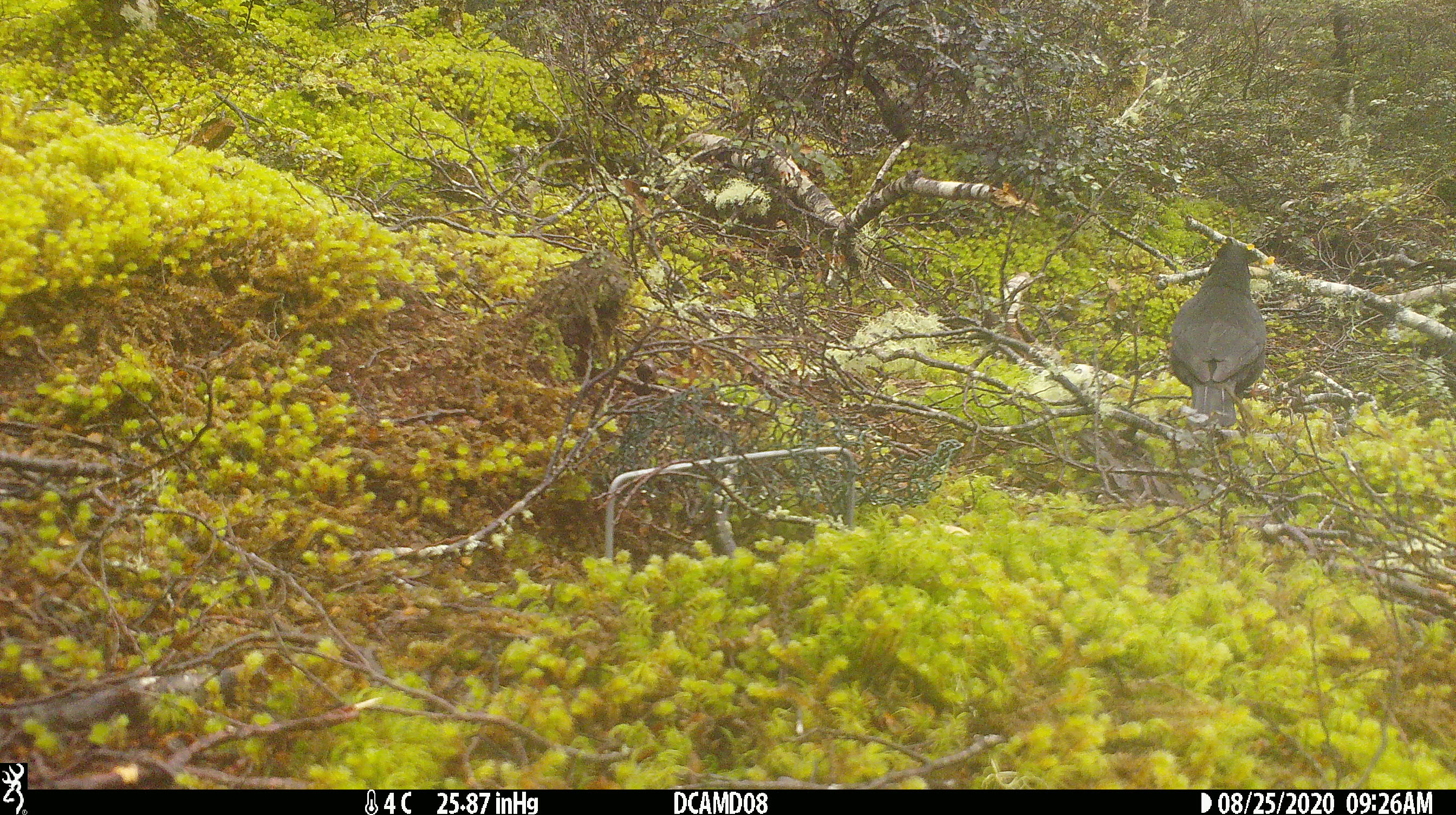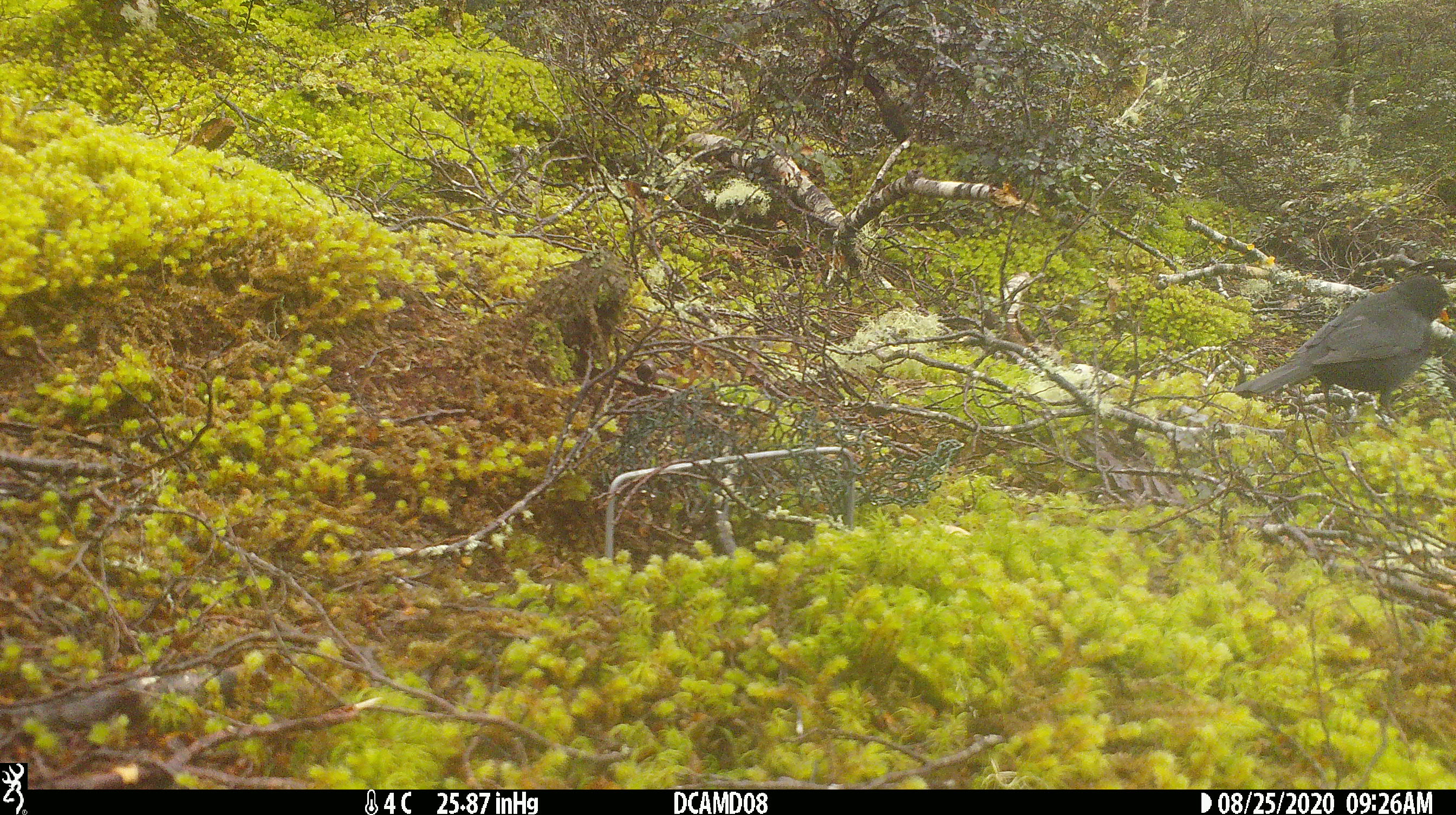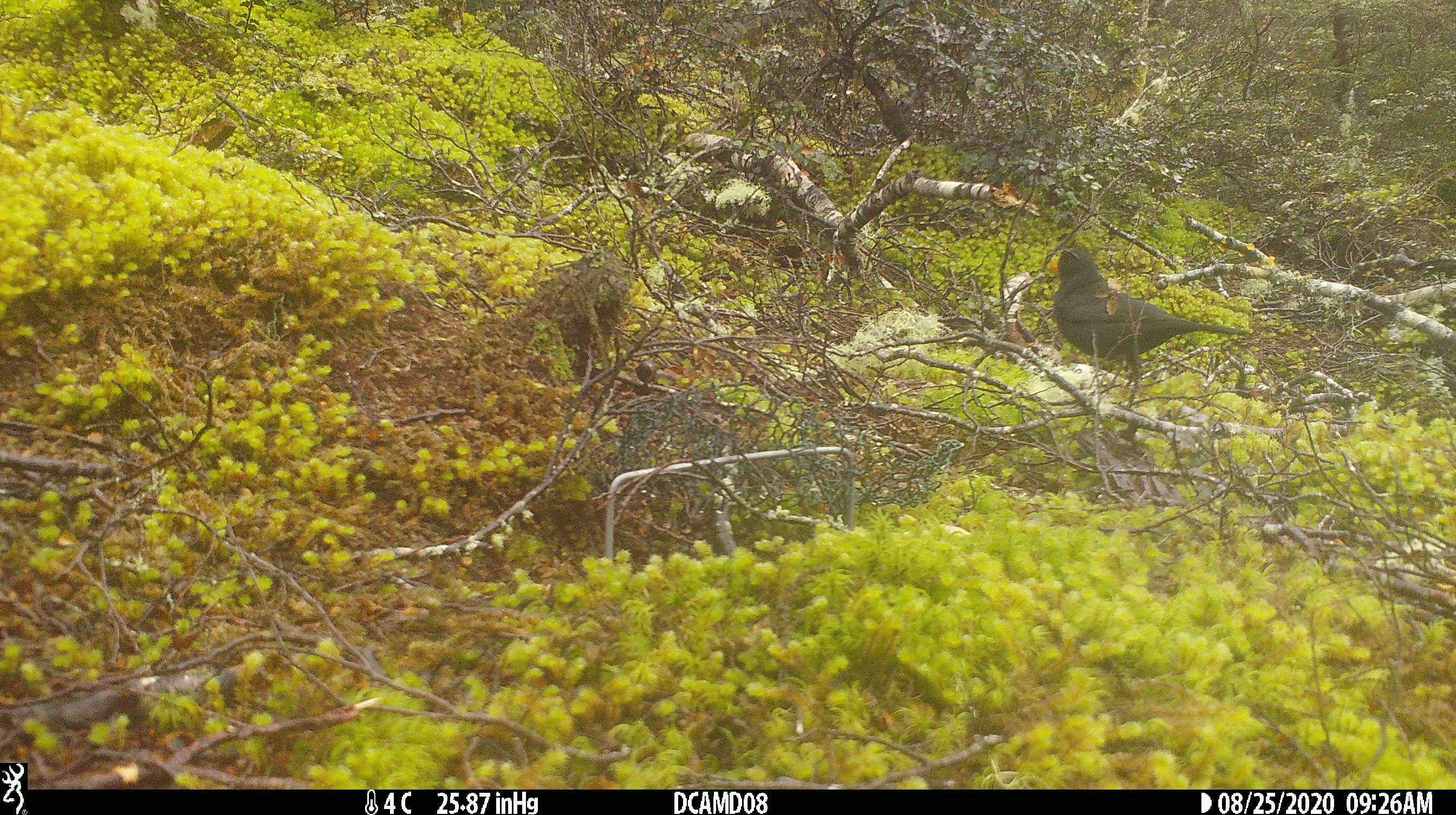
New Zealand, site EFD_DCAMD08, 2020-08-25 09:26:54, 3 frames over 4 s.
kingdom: Animalia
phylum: Chordata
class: Aves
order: Passeriformes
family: Turdidae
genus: Turdus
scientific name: Turdus merula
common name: eurasian blackbird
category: blackbird